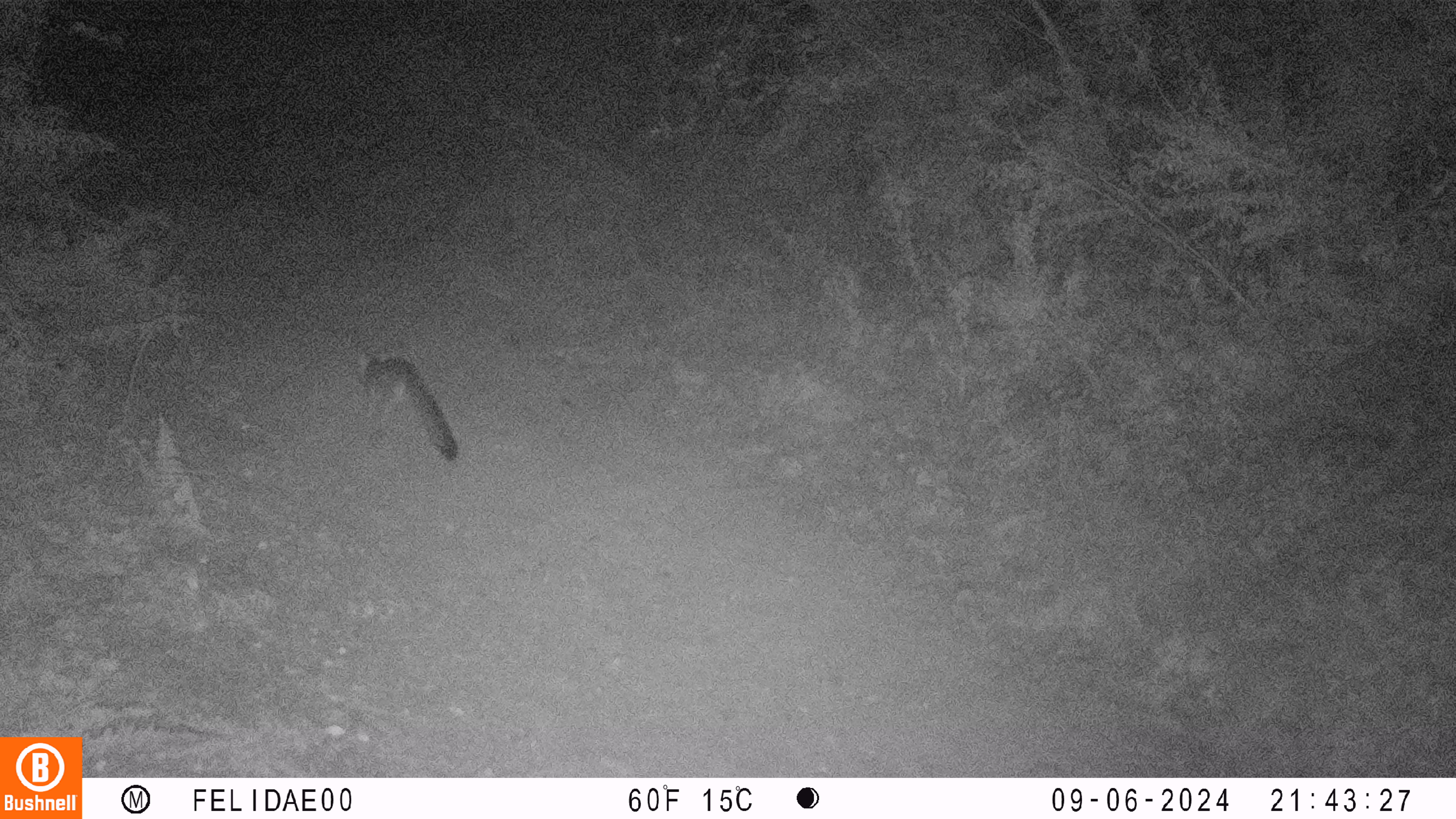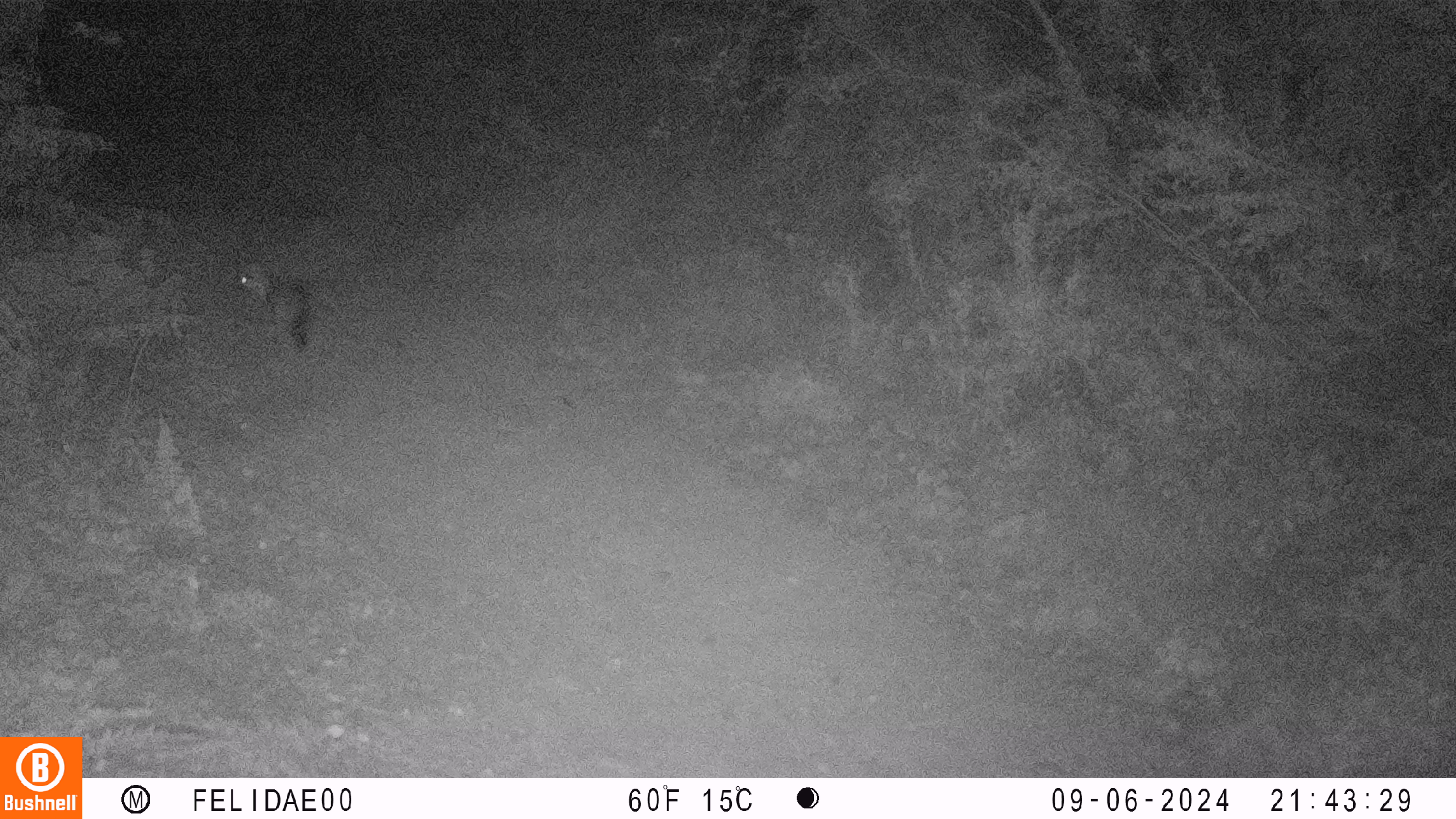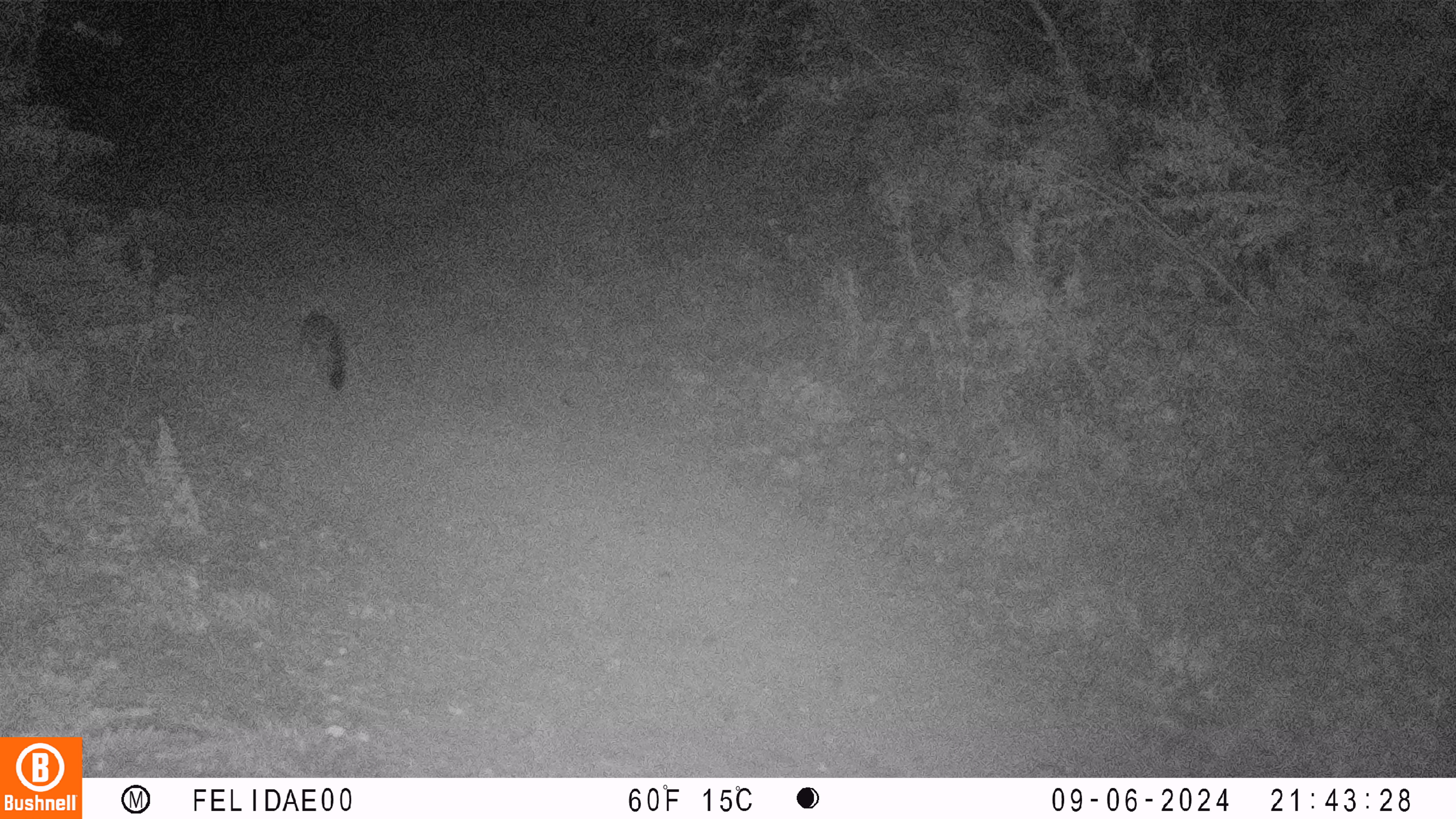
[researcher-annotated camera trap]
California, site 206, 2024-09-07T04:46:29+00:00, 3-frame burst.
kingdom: Animalia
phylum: Chordata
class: Mammalia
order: Carnivora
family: Canidae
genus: Urocyon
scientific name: Urocyon cinereoargenteus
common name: gray fox